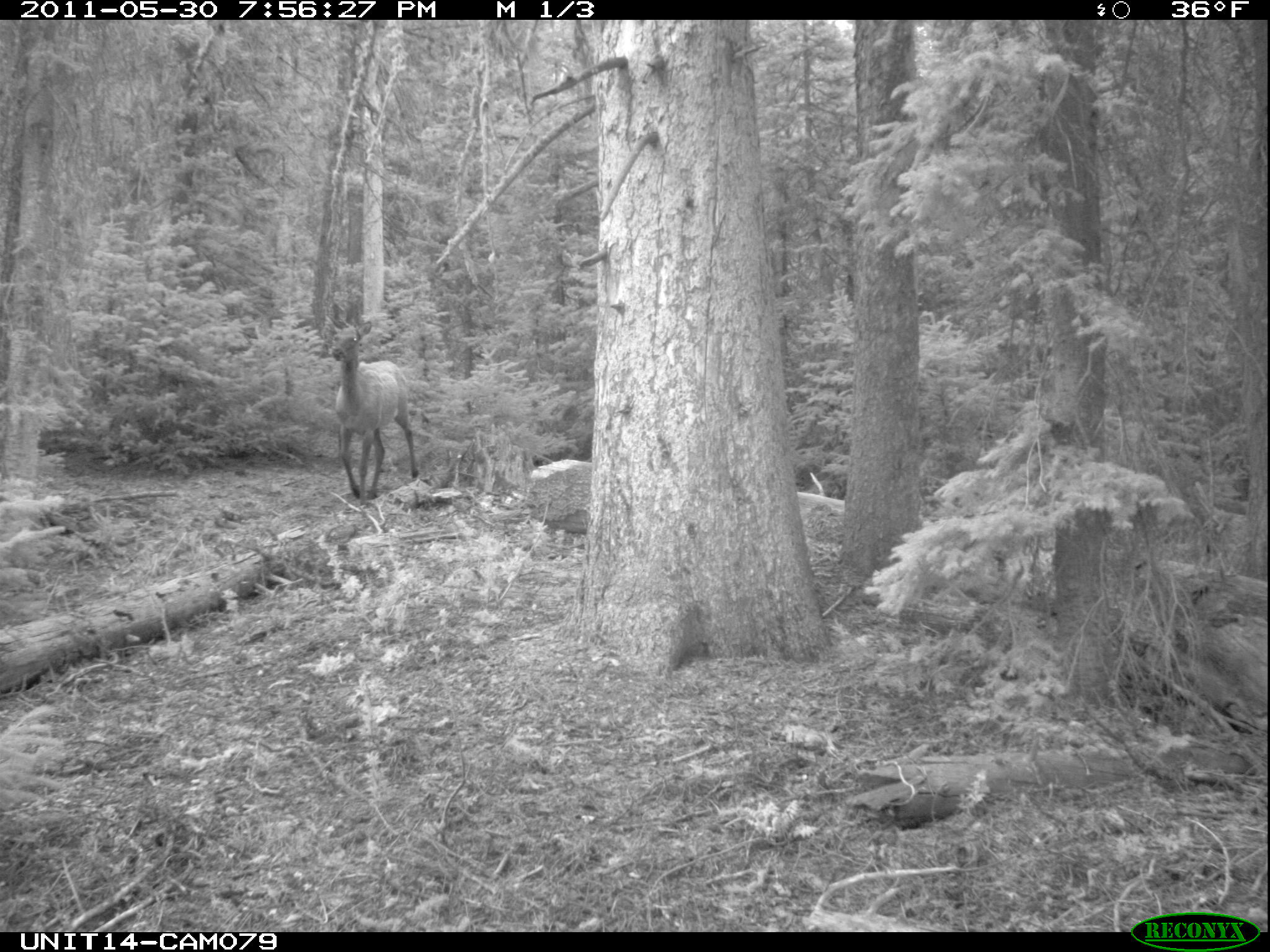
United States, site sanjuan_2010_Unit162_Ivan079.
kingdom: Animalia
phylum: Chordata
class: Mammalia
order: Artiodactyla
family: Cervidae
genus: Cervus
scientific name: Cervus elaphus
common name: red deer